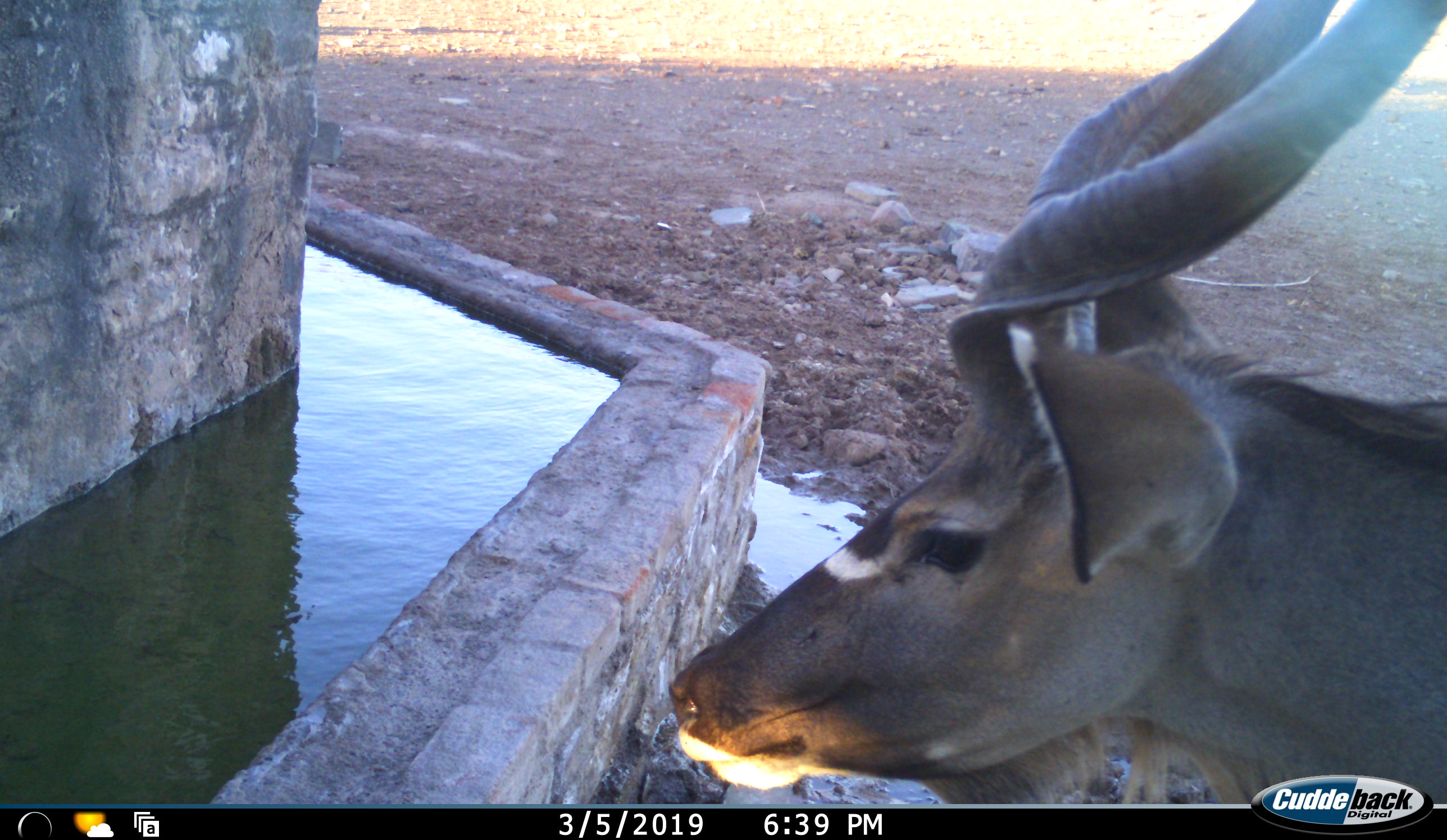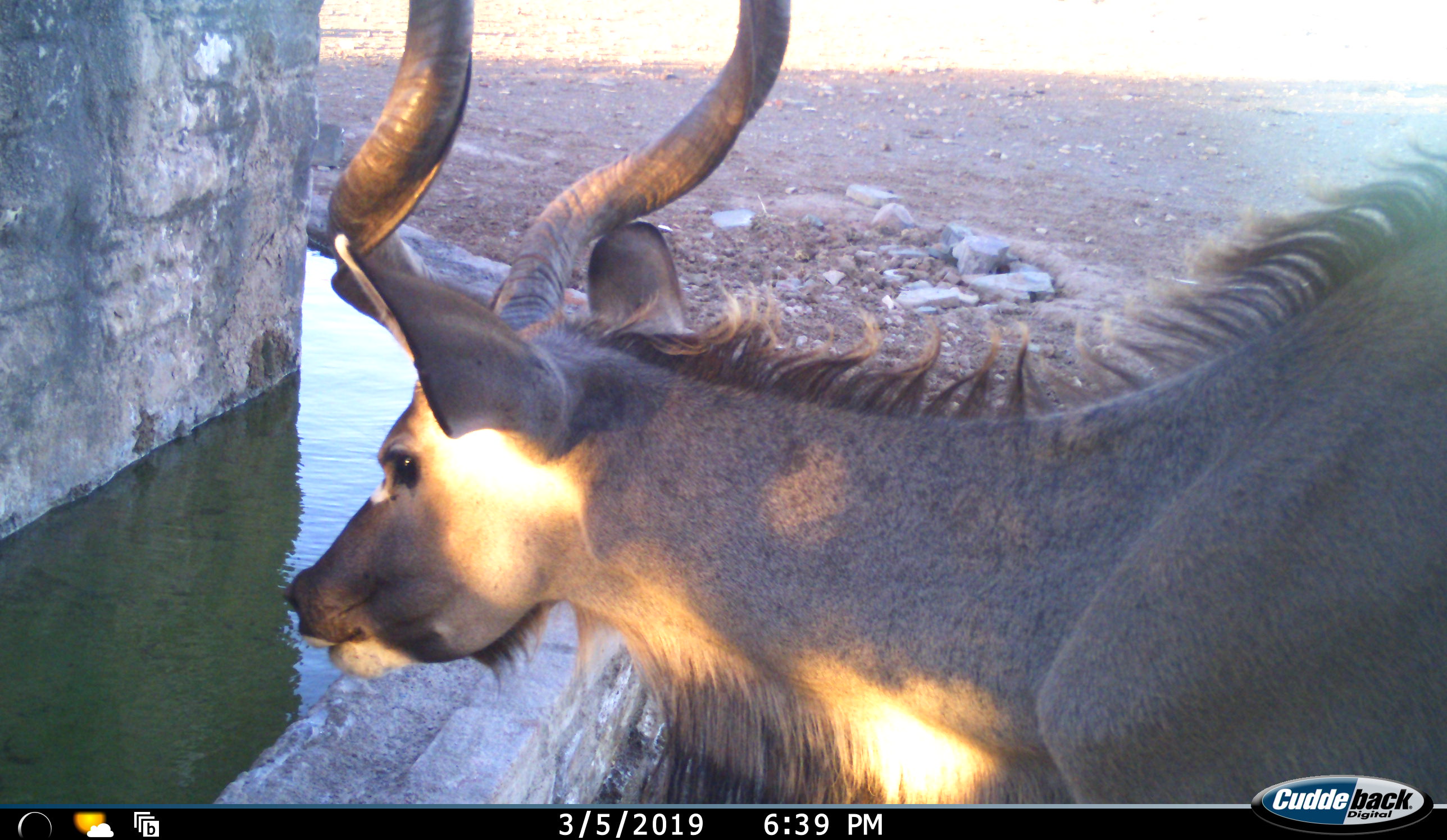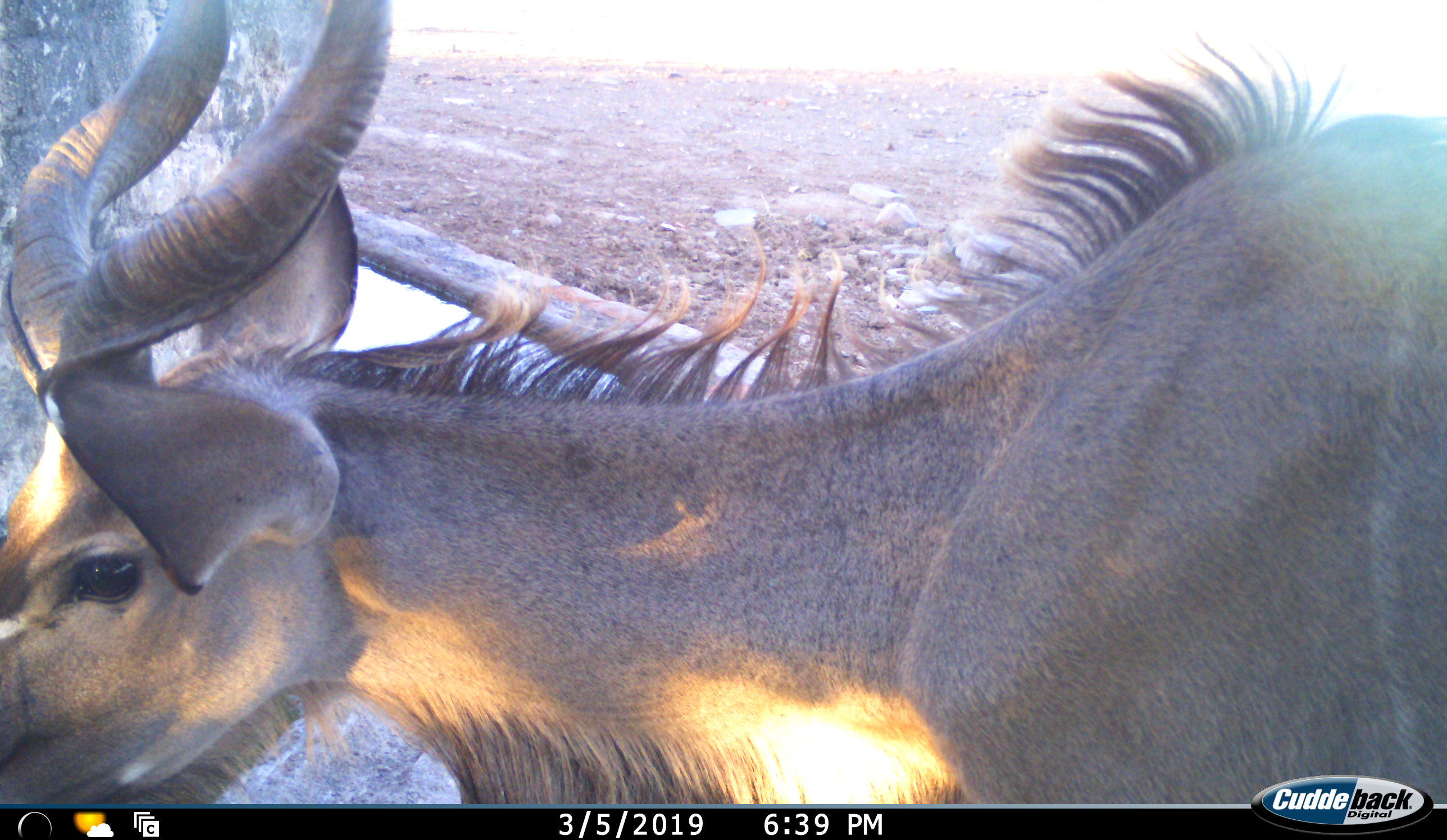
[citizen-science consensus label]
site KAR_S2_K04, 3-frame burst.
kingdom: Animalia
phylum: Chordata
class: Mammalia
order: Artiodactyla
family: Bovidae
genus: Tragelaphus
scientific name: Tragelaphus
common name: kudu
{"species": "kudu (Tragelaphus)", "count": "1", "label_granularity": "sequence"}